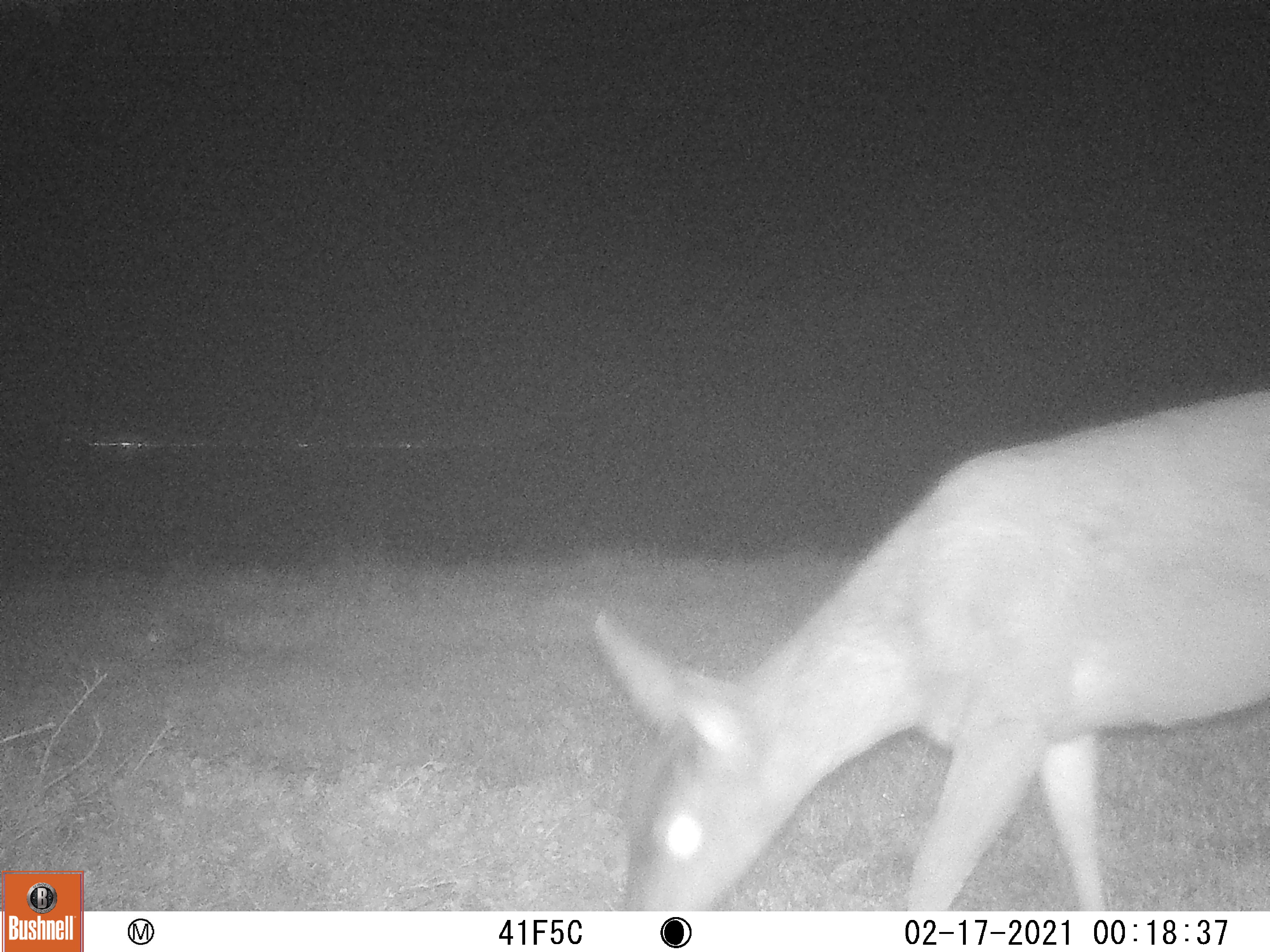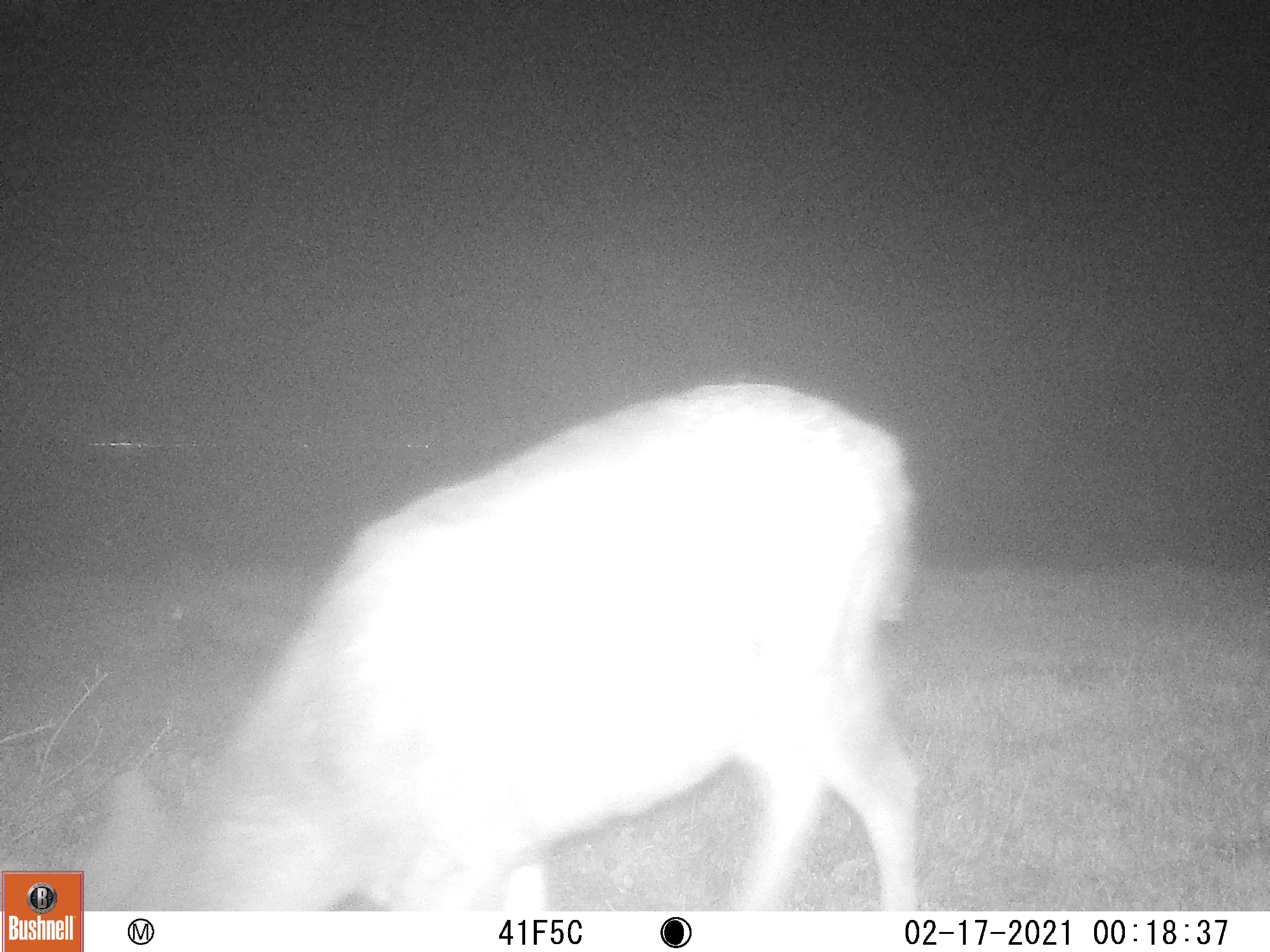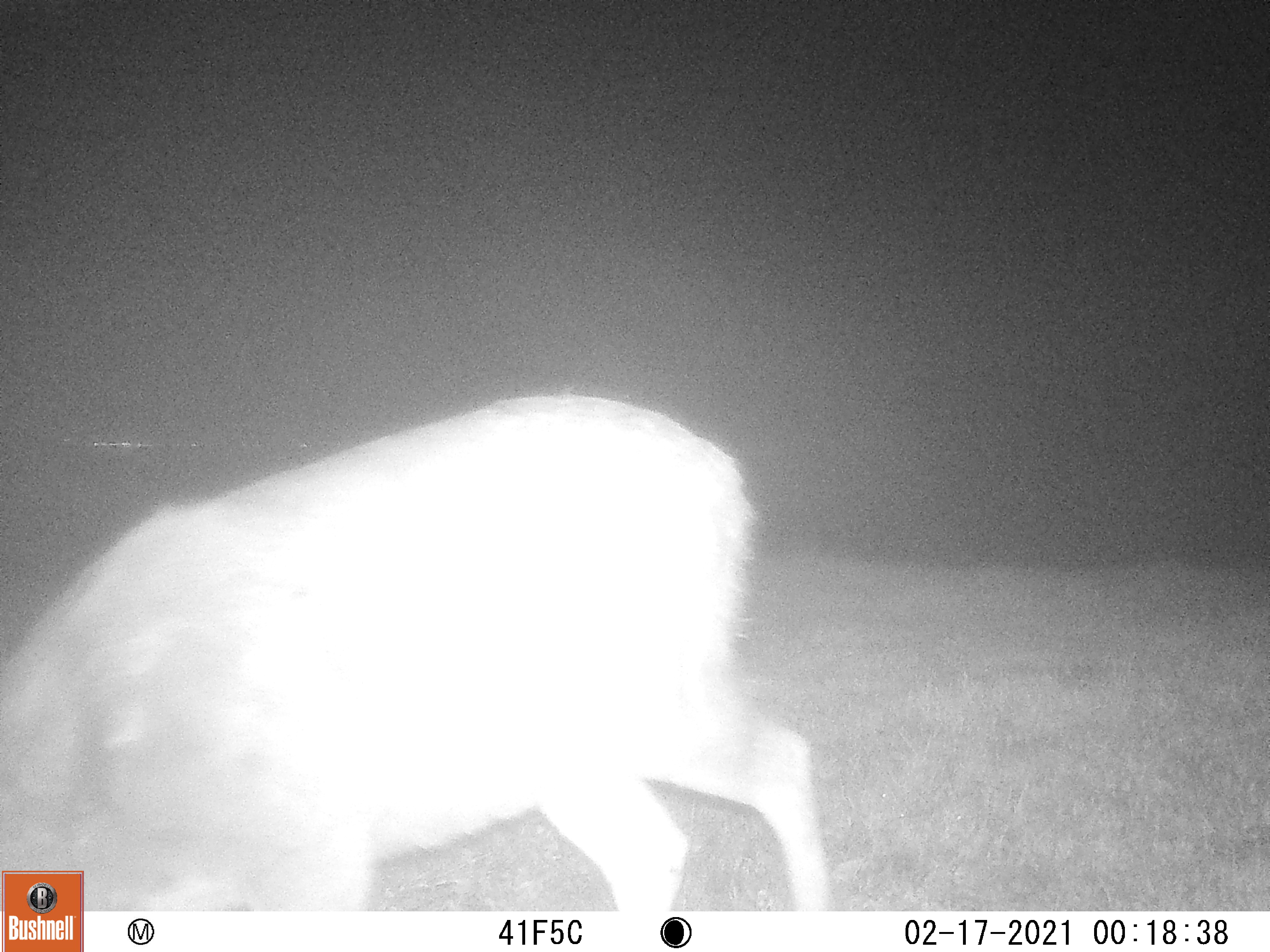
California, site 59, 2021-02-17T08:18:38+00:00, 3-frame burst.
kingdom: Animalia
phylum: Chordata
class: Mammalia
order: Artiodactyla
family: Cervidae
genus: Odocoileus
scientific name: Odocoileus hemionus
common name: mule deer